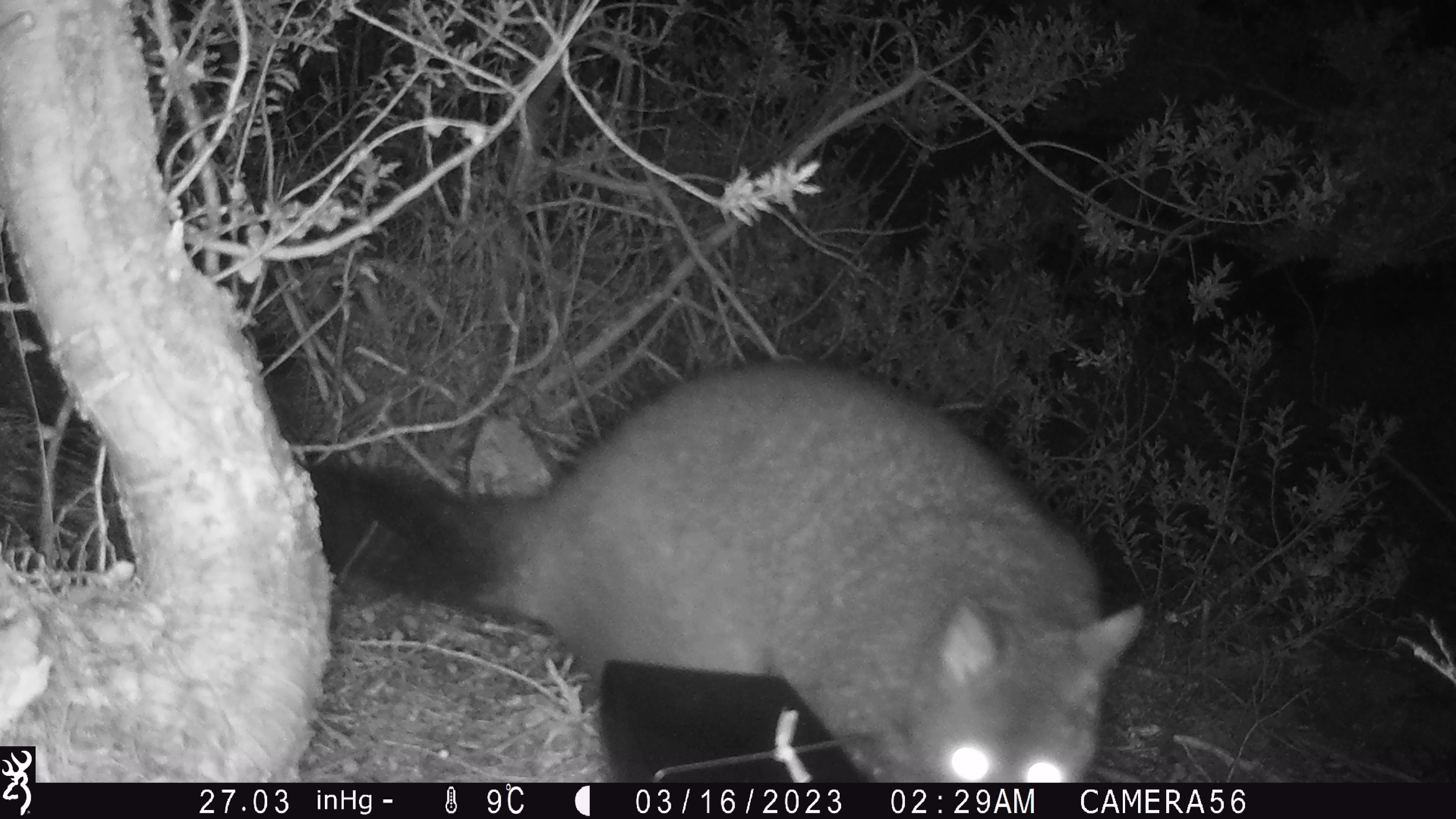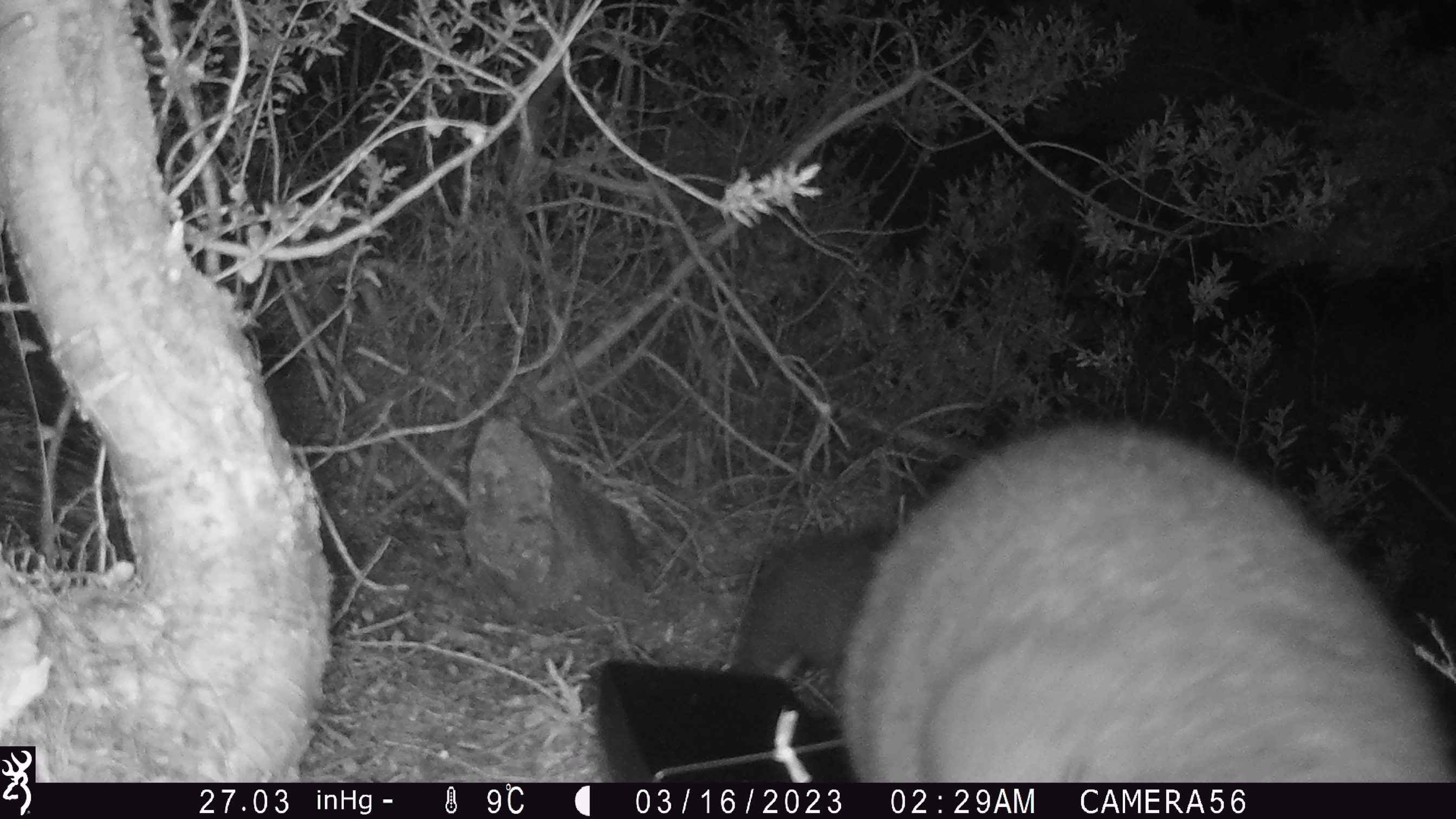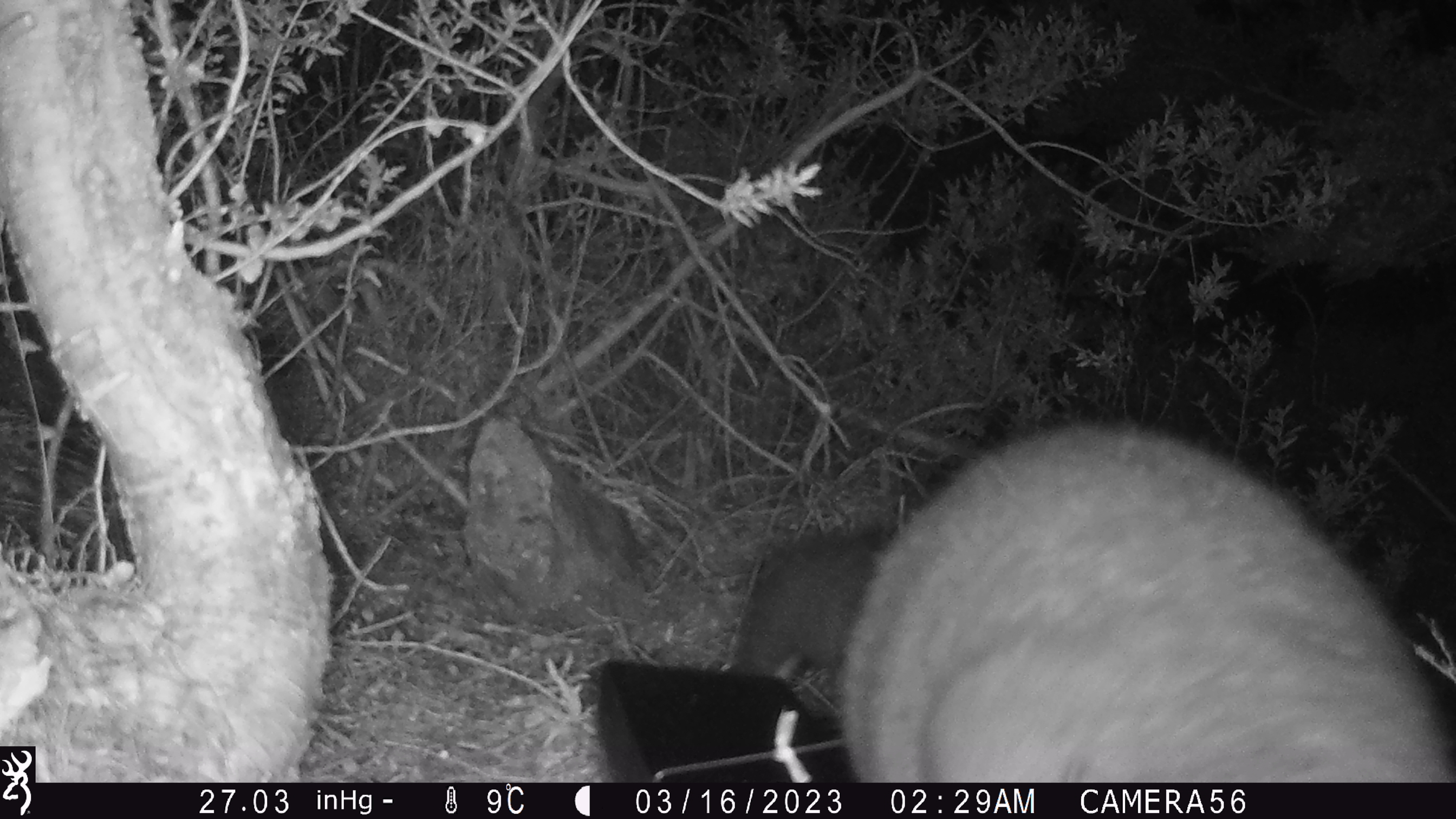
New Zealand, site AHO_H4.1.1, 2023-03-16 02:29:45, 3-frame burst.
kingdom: Animalia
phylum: Chordata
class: Mammalia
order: Carnivora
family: Mustelidae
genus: Mustela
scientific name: Mustela erminea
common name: stoat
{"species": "stoat (Mustela erminea)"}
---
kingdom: Animalia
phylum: Chordata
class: Mammalia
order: Diprotodontia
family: Phalangeridae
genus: Trichosurus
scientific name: Trichosurus vulpecula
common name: common brushtail possum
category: possum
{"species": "possum (common brushtail possum) (Trichosurus vulpecula)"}